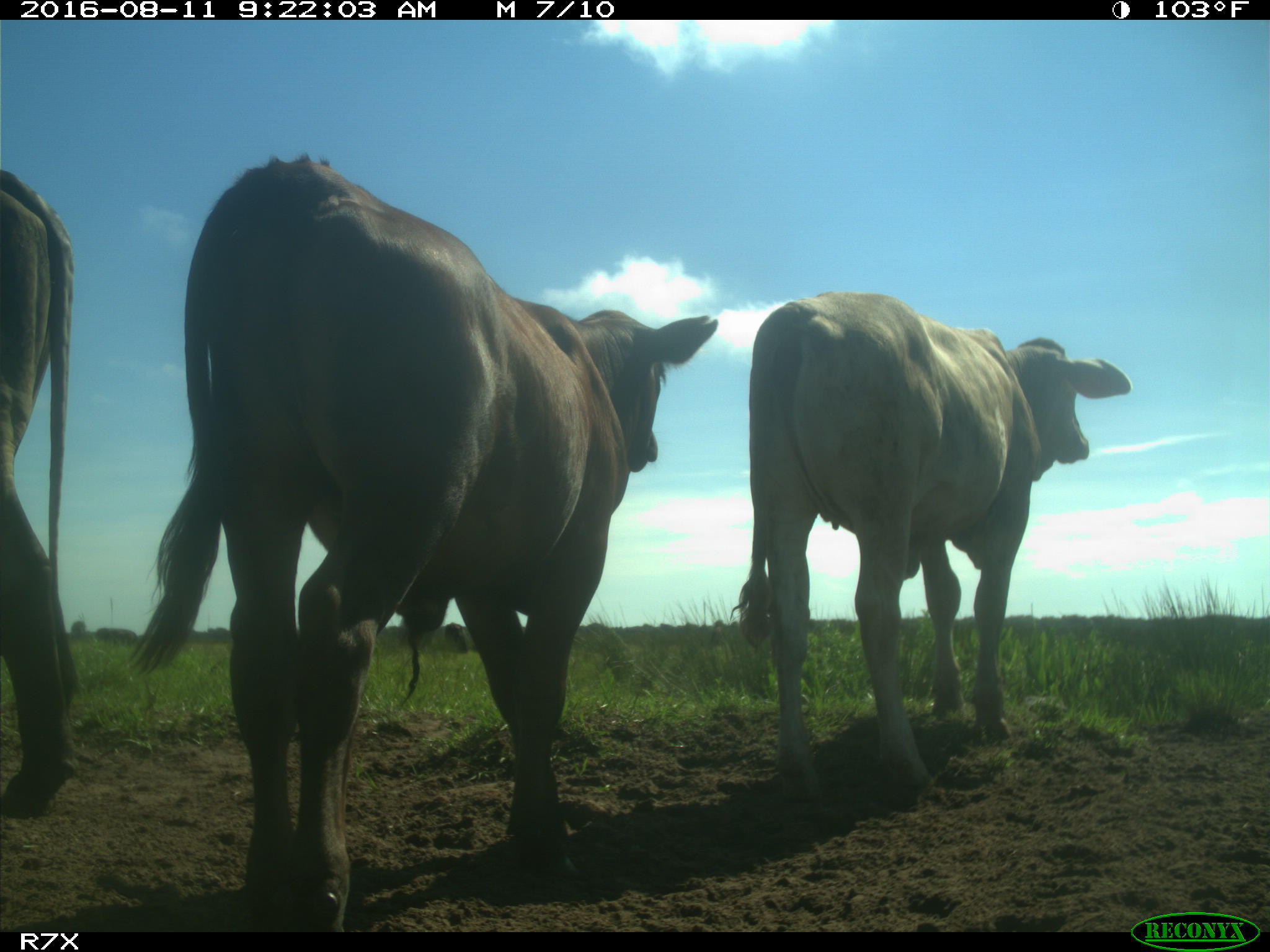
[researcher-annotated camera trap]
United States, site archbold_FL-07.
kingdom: Animalia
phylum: Chordata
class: Mammalia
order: Artiodactyla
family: Bovidae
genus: Bos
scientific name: Bos taurus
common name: domestic cow